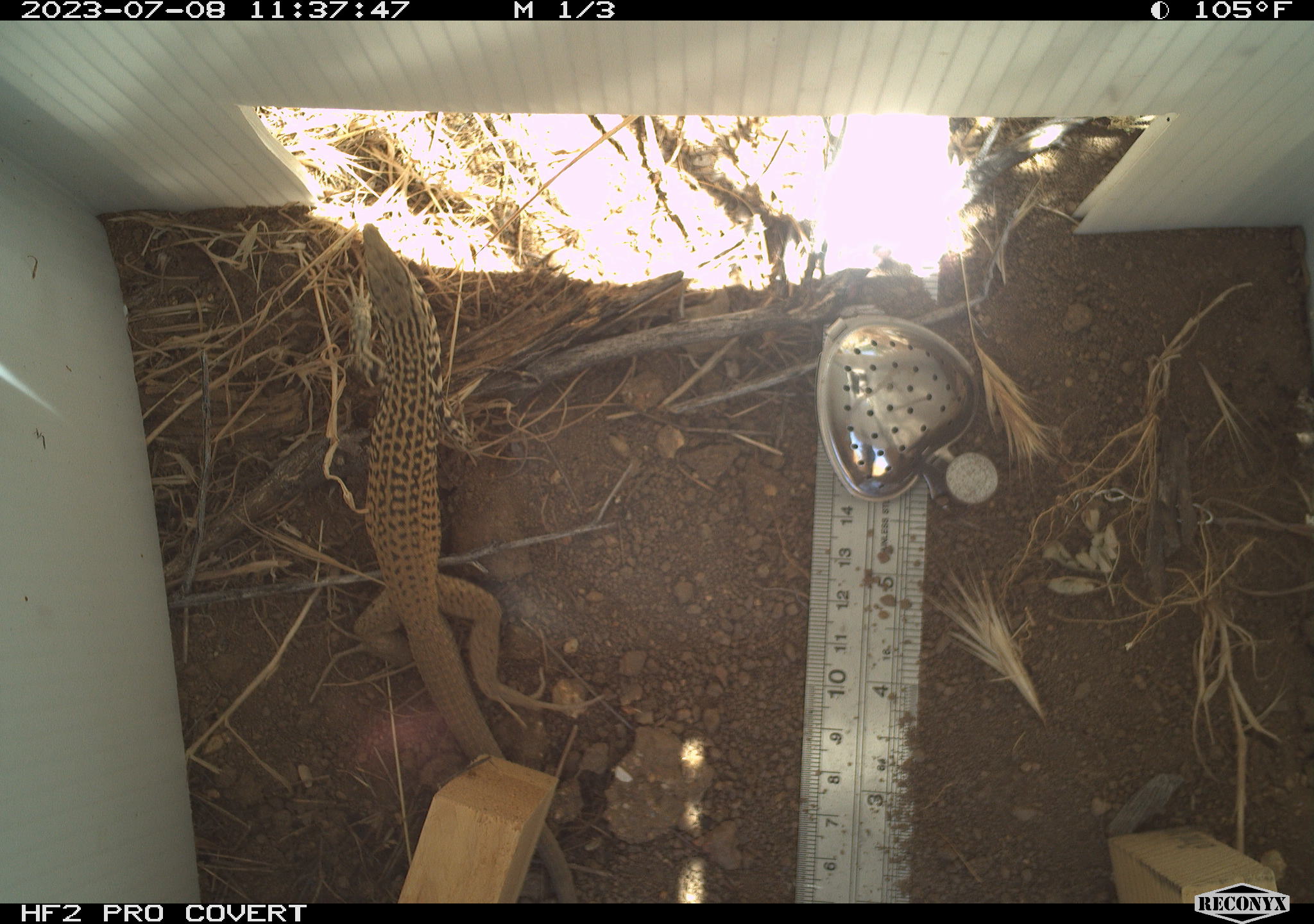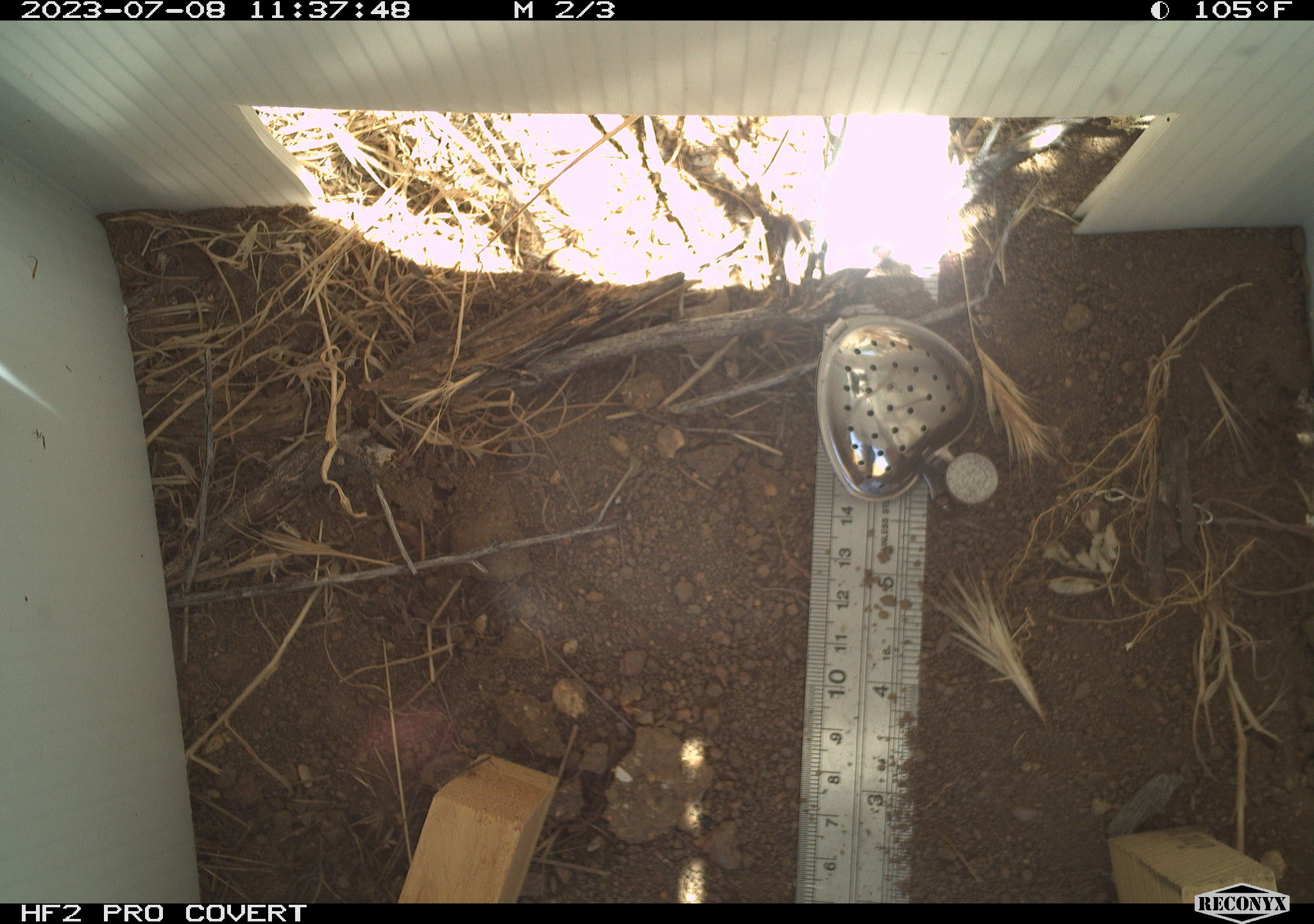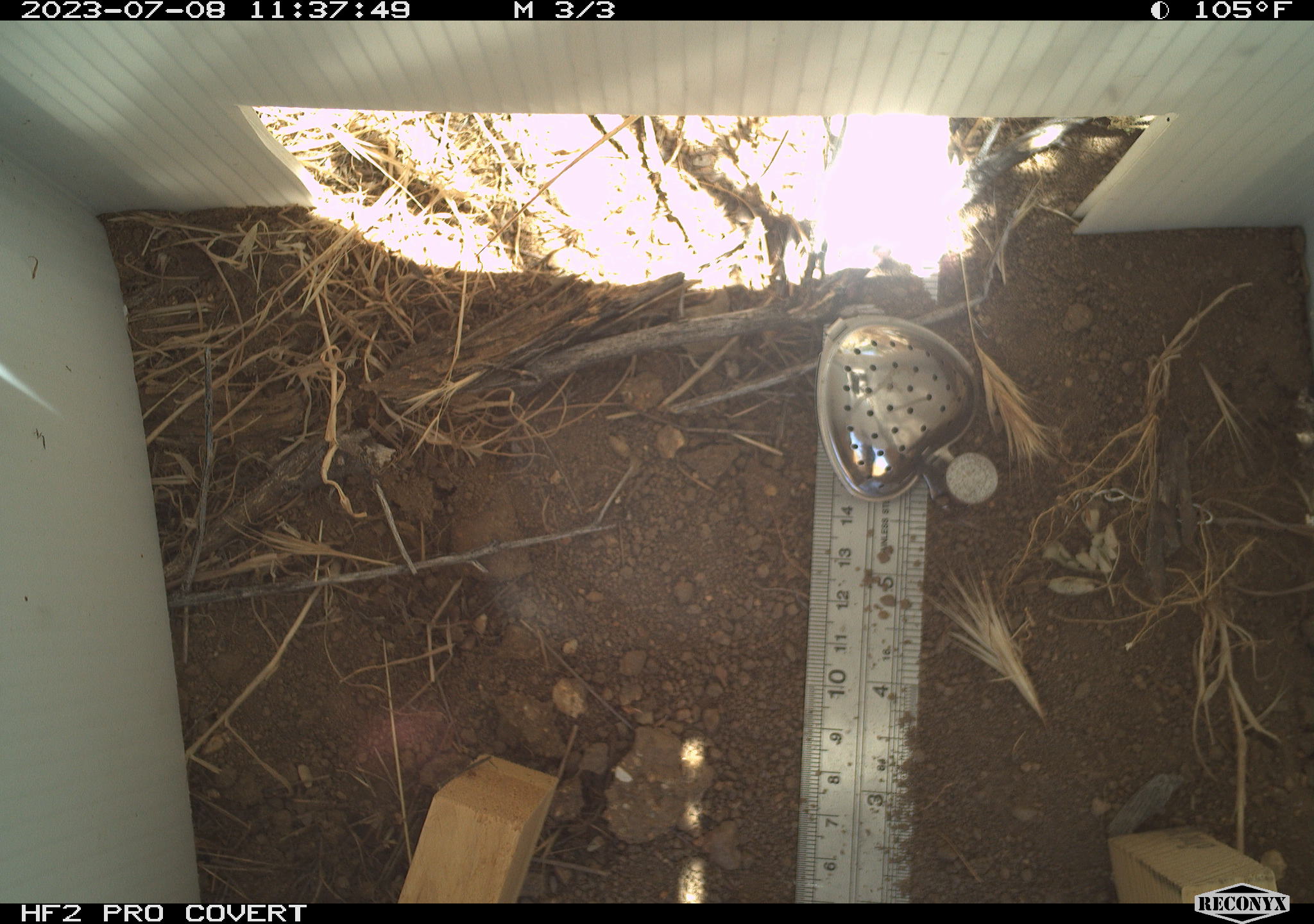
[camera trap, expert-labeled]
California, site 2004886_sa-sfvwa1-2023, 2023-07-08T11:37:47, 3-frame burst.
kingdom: Animalia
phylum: Chordata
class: Reptilia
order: Squamata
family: Teiidae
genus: Aspidoscelis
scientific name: Aspidoscelis tigris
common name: western whiptail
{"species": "western whiptail (Aspidoscelis tigris)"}